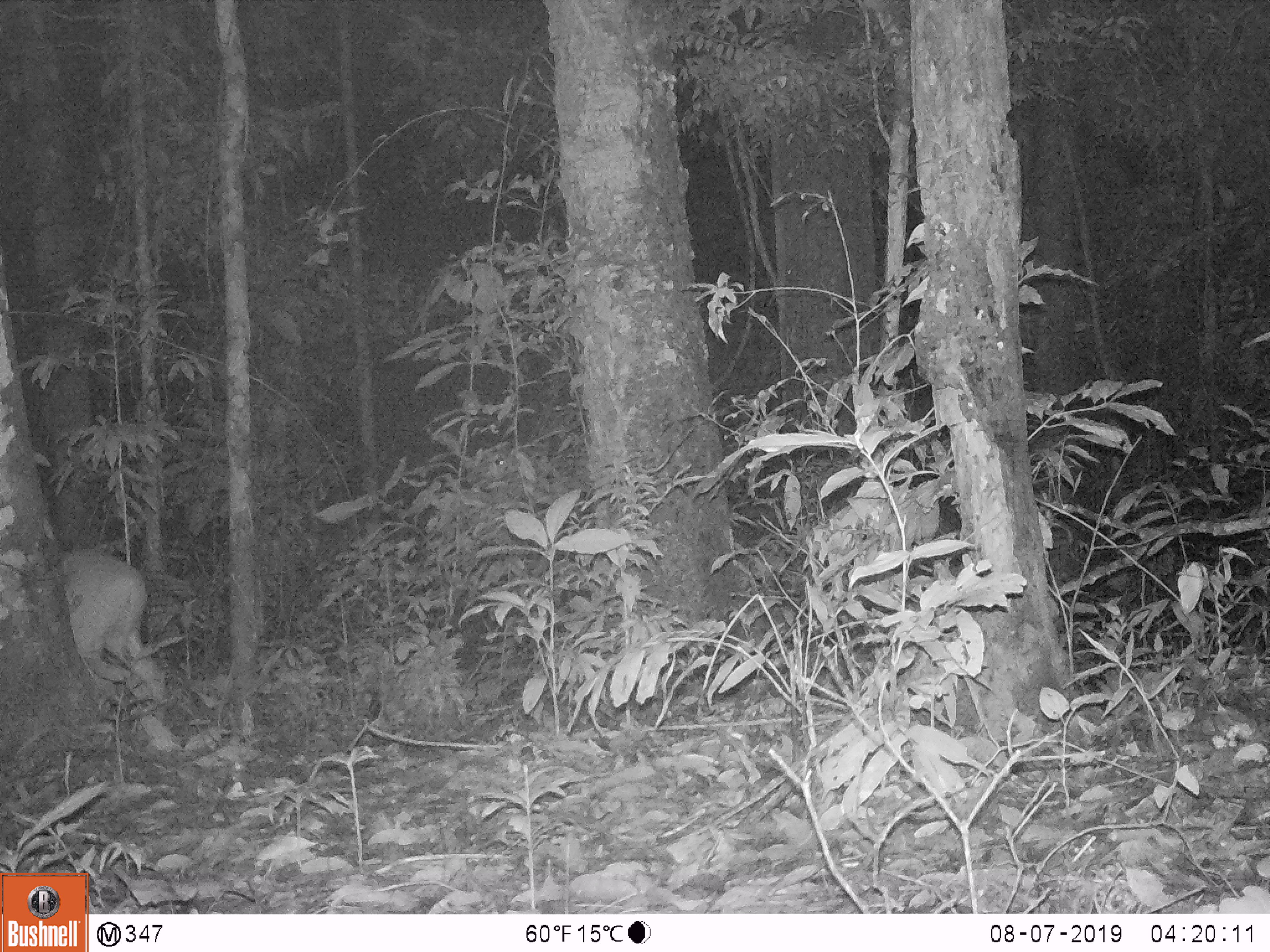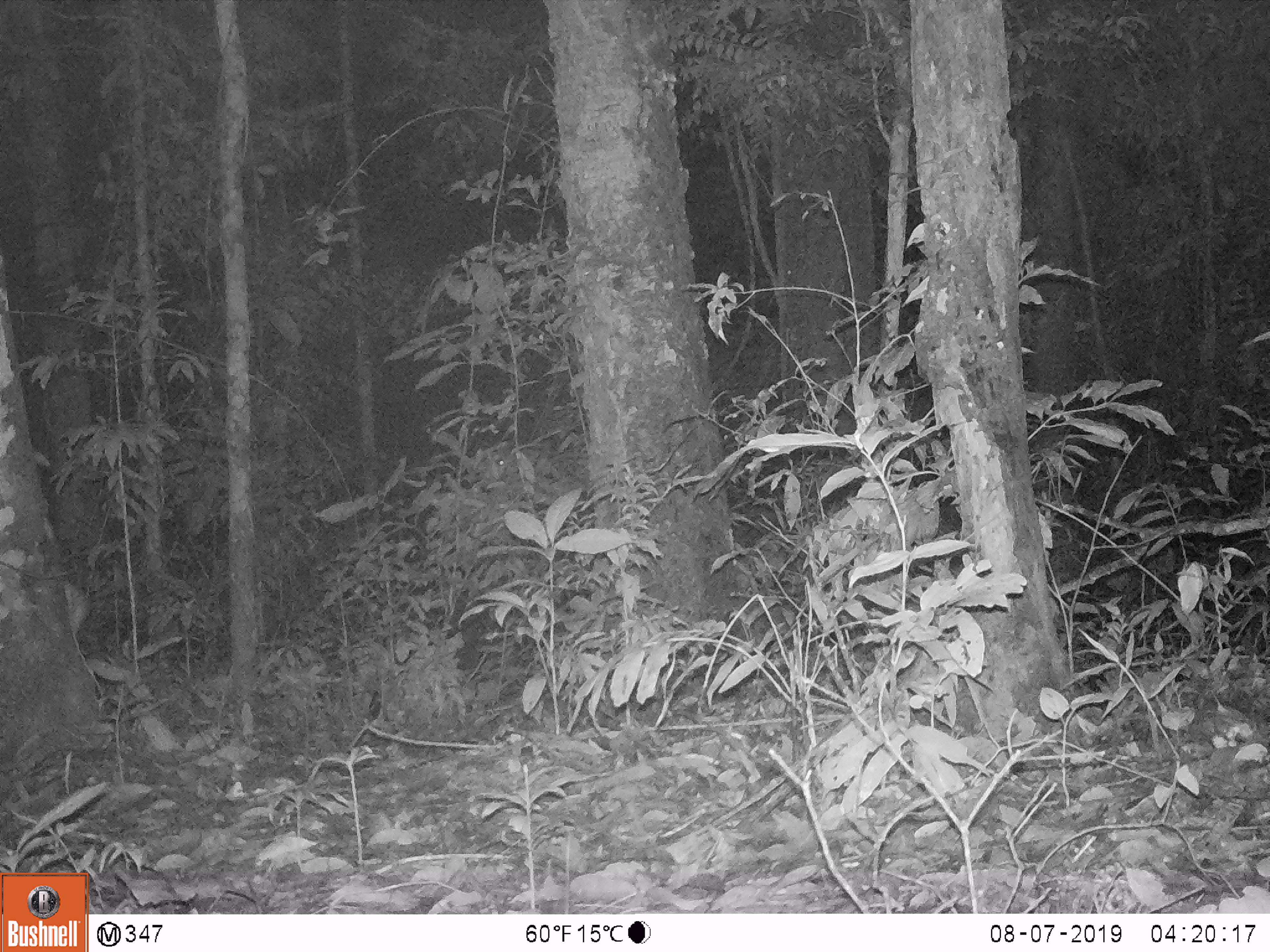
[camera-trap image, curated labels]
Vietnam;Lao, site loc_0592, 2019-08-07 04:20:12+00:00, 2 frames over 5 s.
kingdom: Animalia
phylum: Chordata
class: Mammalia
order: Artiodactyla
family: Cervidae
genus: Muntiacus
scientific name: Muntiacus muntjak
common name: red muntjac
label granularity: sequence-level